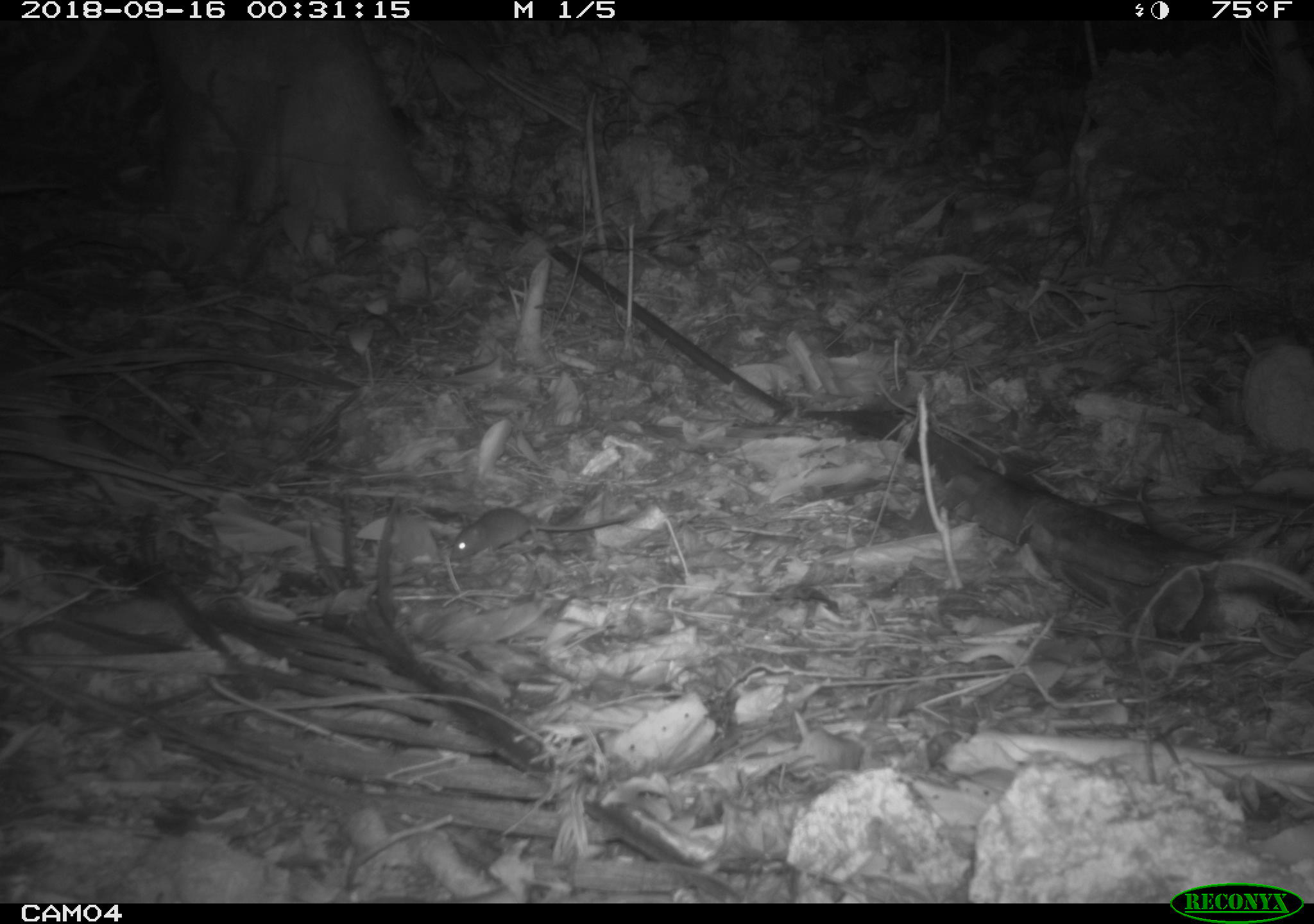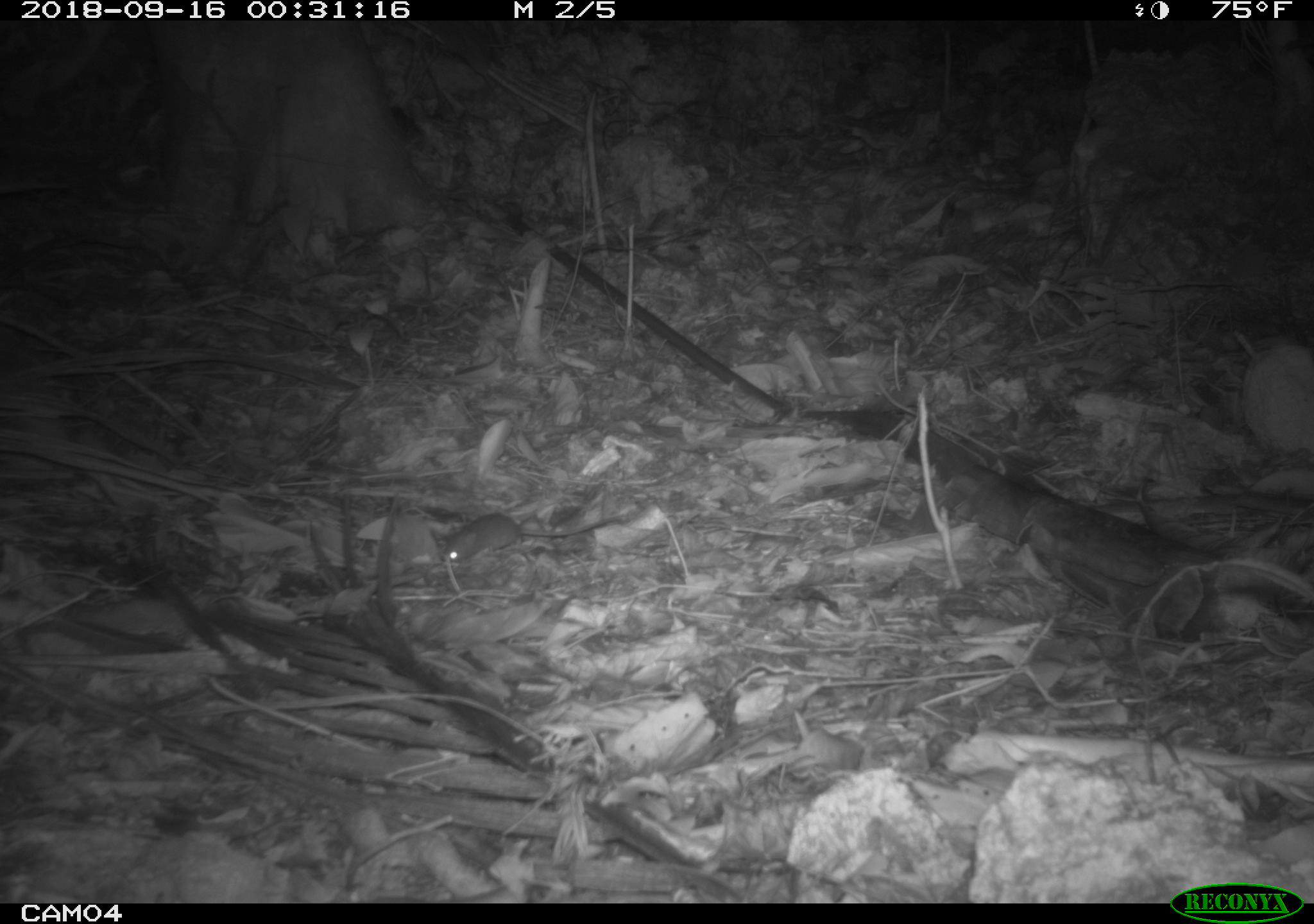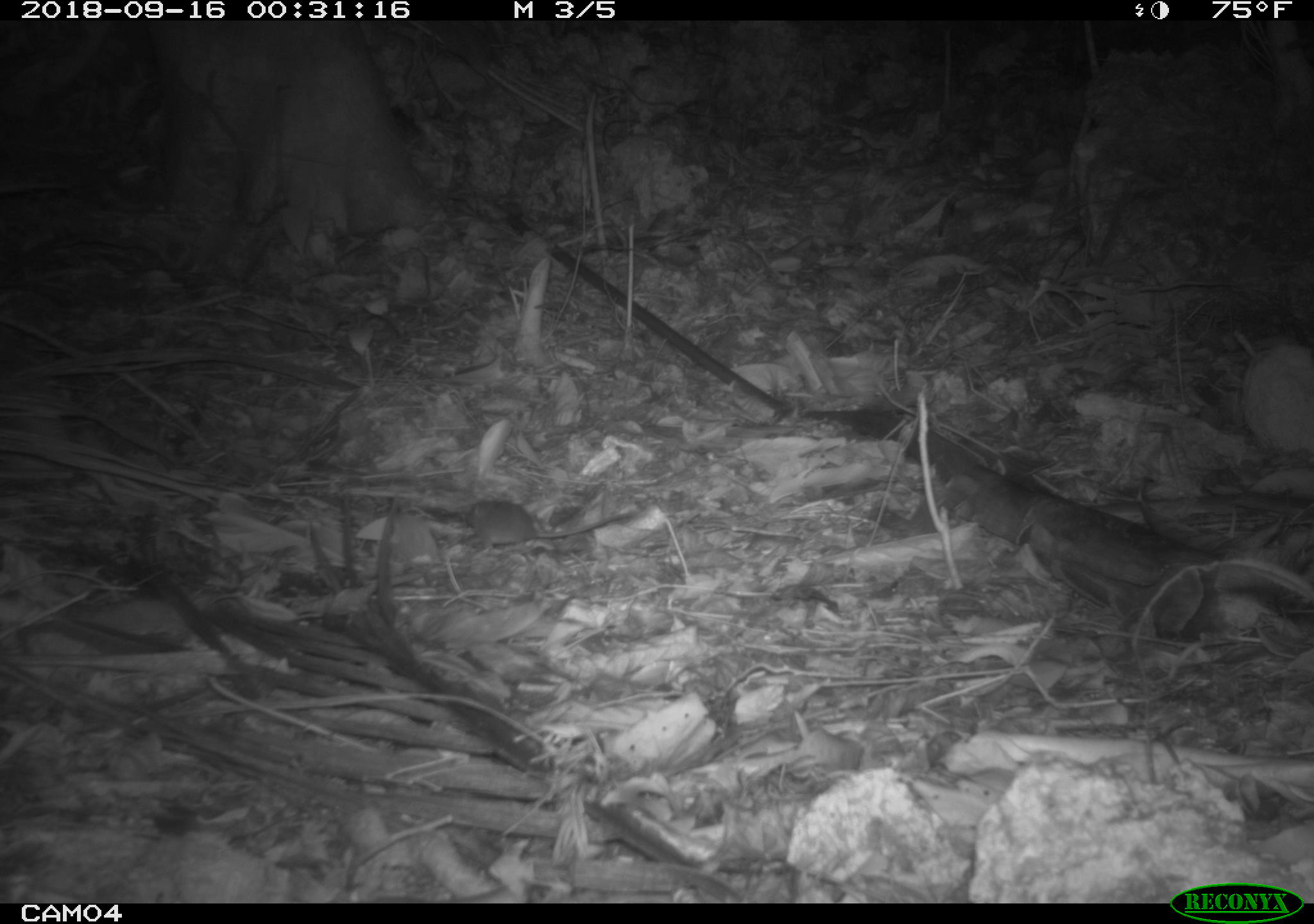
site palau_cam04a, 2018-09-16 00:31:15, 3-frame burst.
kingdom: Animalia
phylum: Chordata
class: Mammalia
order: Rodentia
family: Muridae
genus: Rattus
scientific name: Rattus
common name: rat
Rat (Rattus).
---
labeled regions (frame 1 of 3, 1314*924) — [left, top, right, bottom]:
rat: [441, 499, 636, 565]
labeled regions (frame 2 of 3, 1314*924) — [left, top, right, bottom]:
rat: [434, 496, 613, 574]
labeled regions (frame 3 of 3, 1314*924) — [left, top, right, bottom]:
rat: [459, 495, 624, 550]